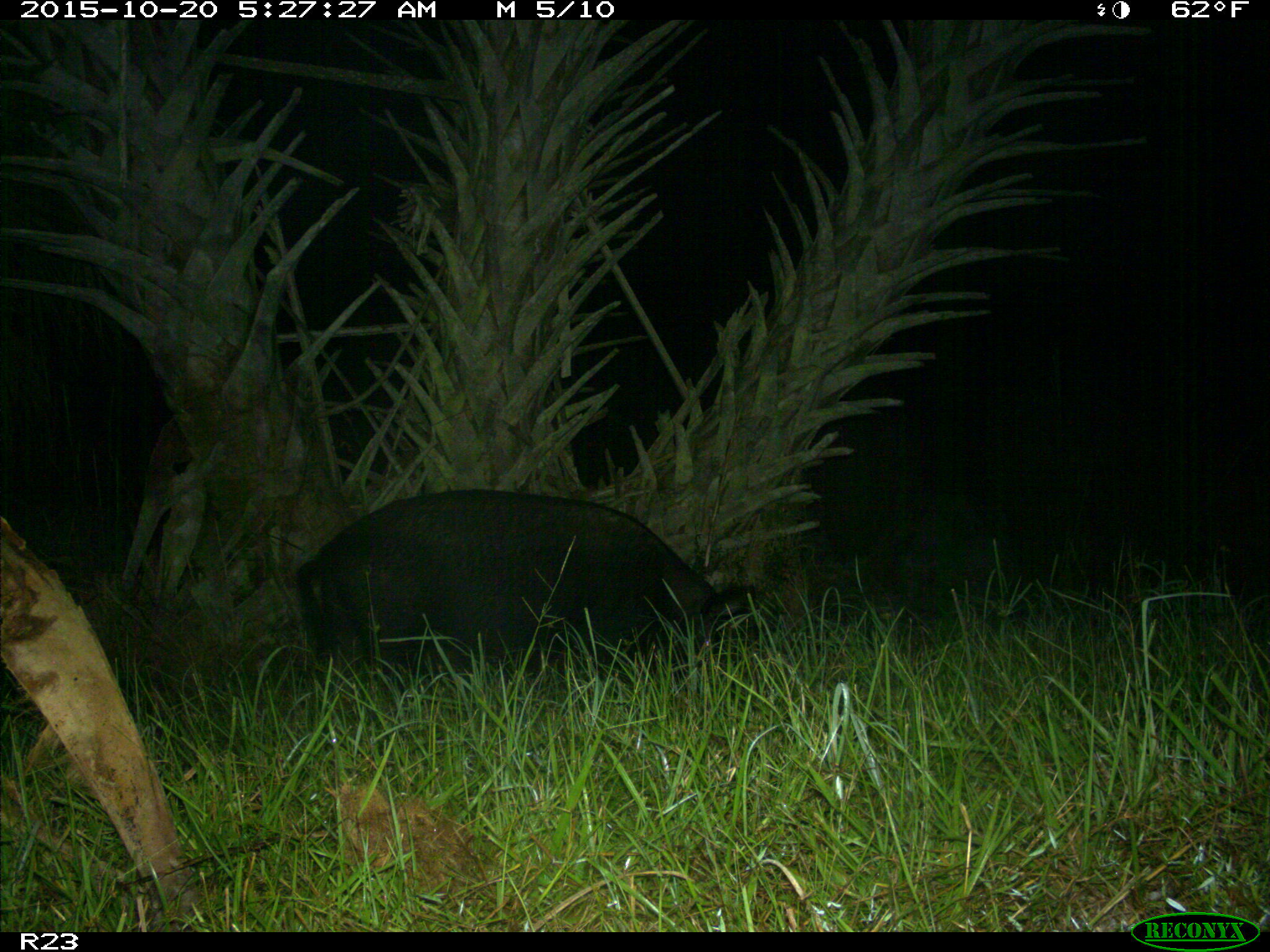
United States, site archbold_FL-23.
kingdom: Animalia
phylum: Chordata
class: Mammalia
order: Artiodactyla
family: Suidae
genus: Sus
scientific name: Sus scrofa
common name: wild boar